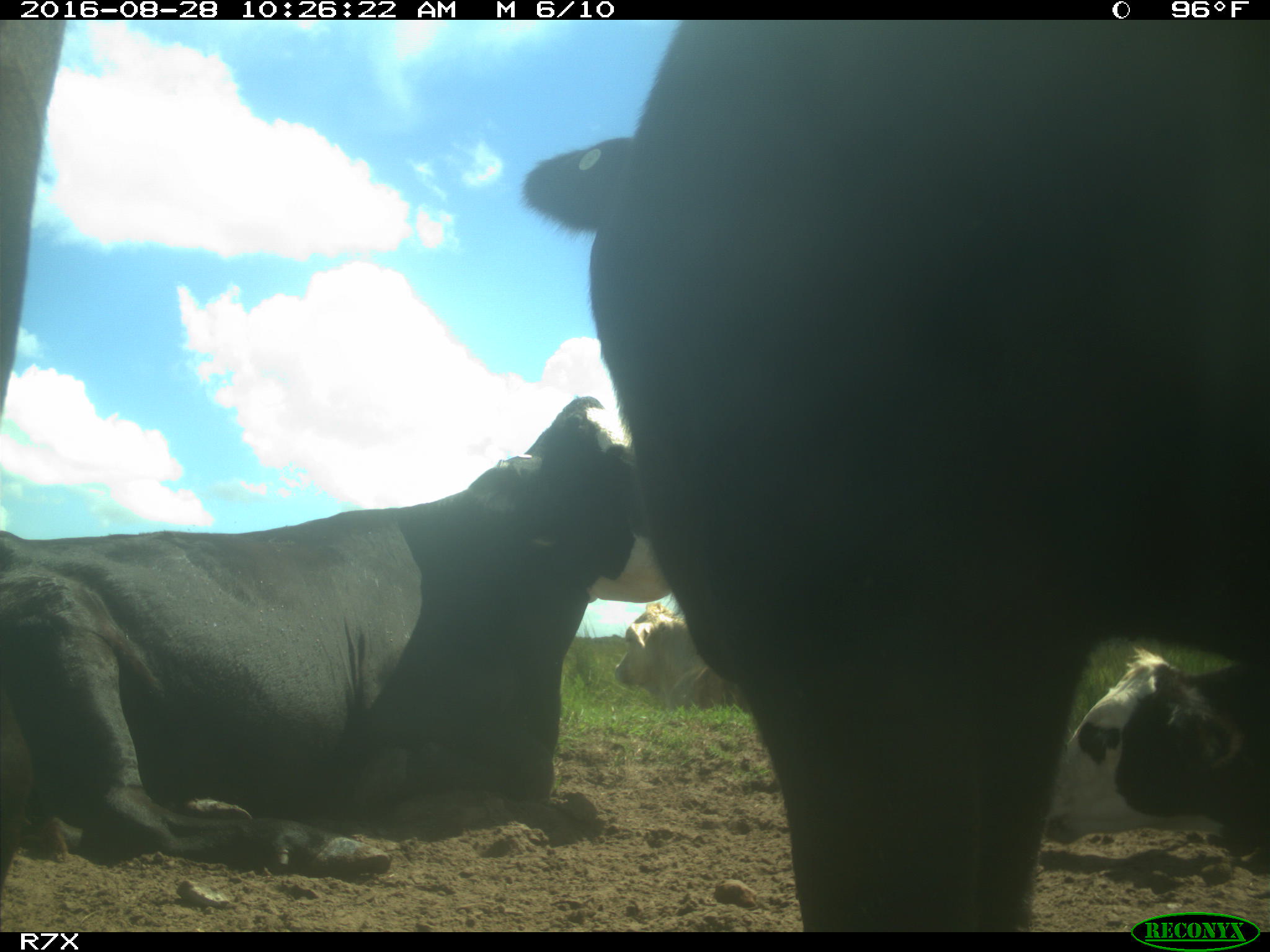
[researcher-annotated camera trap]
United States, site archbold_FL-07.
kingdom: Animalia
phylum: Chordata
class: Mammalia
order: Artiodactyla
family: Bovidae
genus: Bos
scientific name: Bos taurus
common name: domestic cow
Bos taurus (domestic cow).